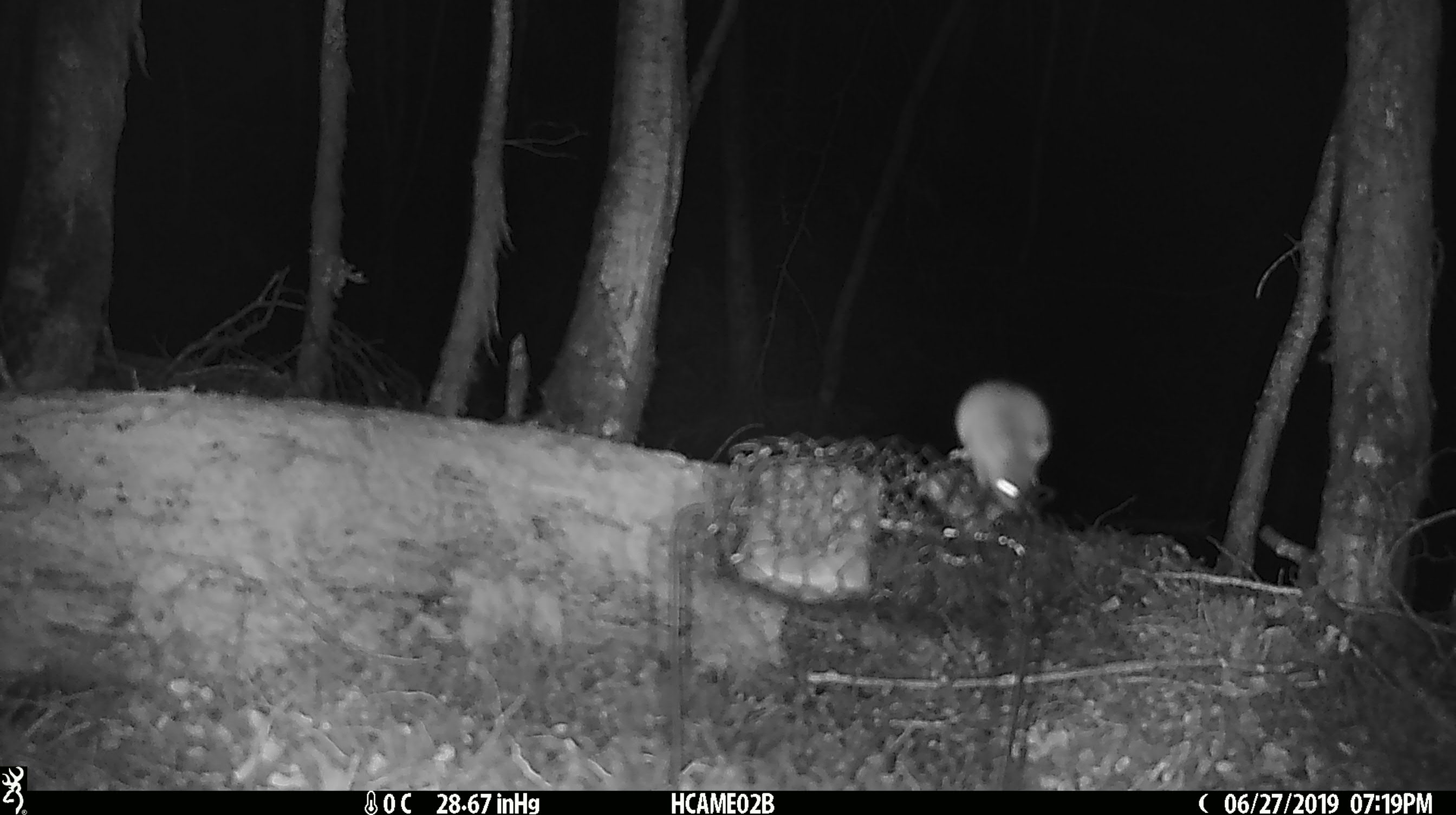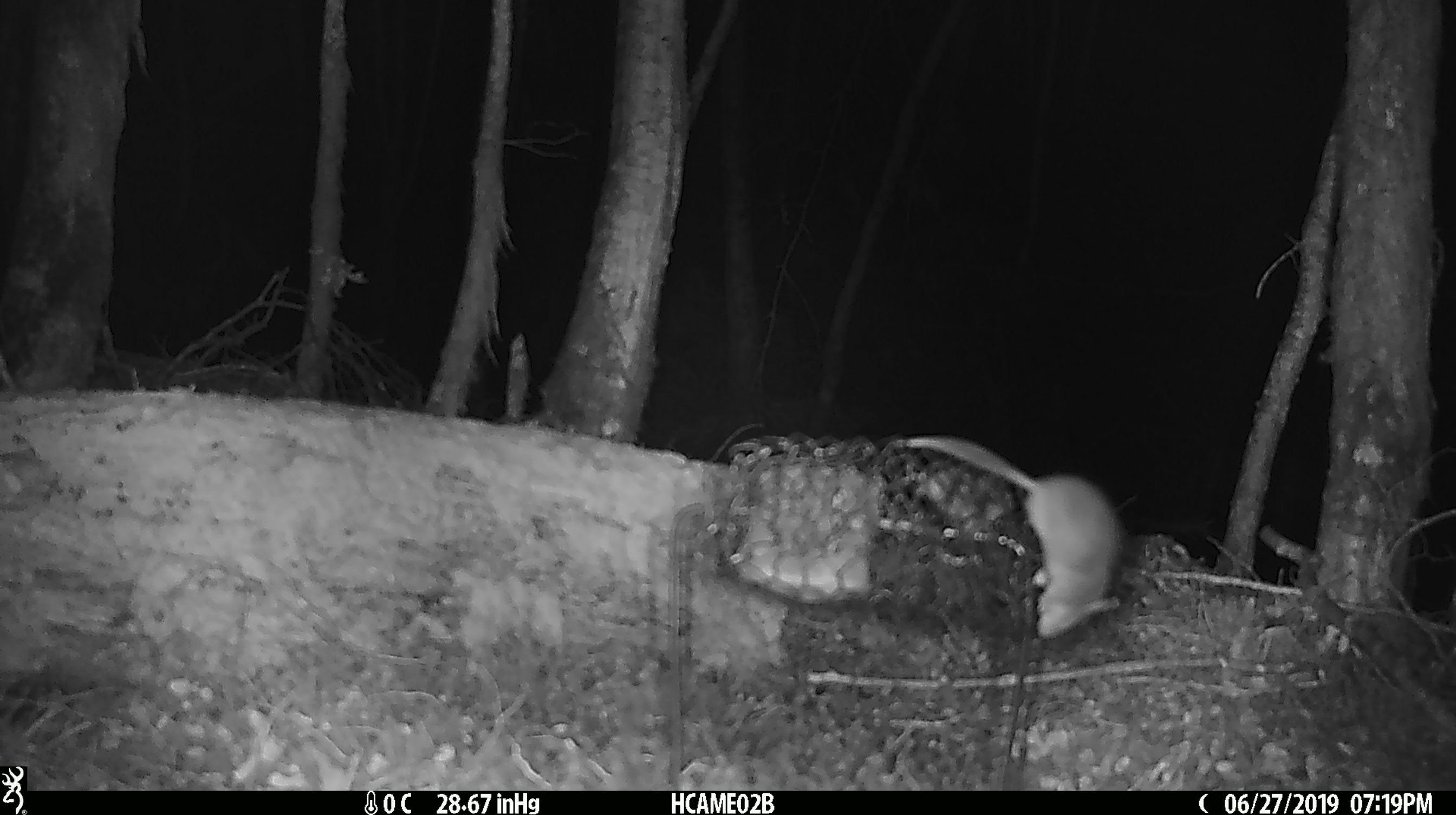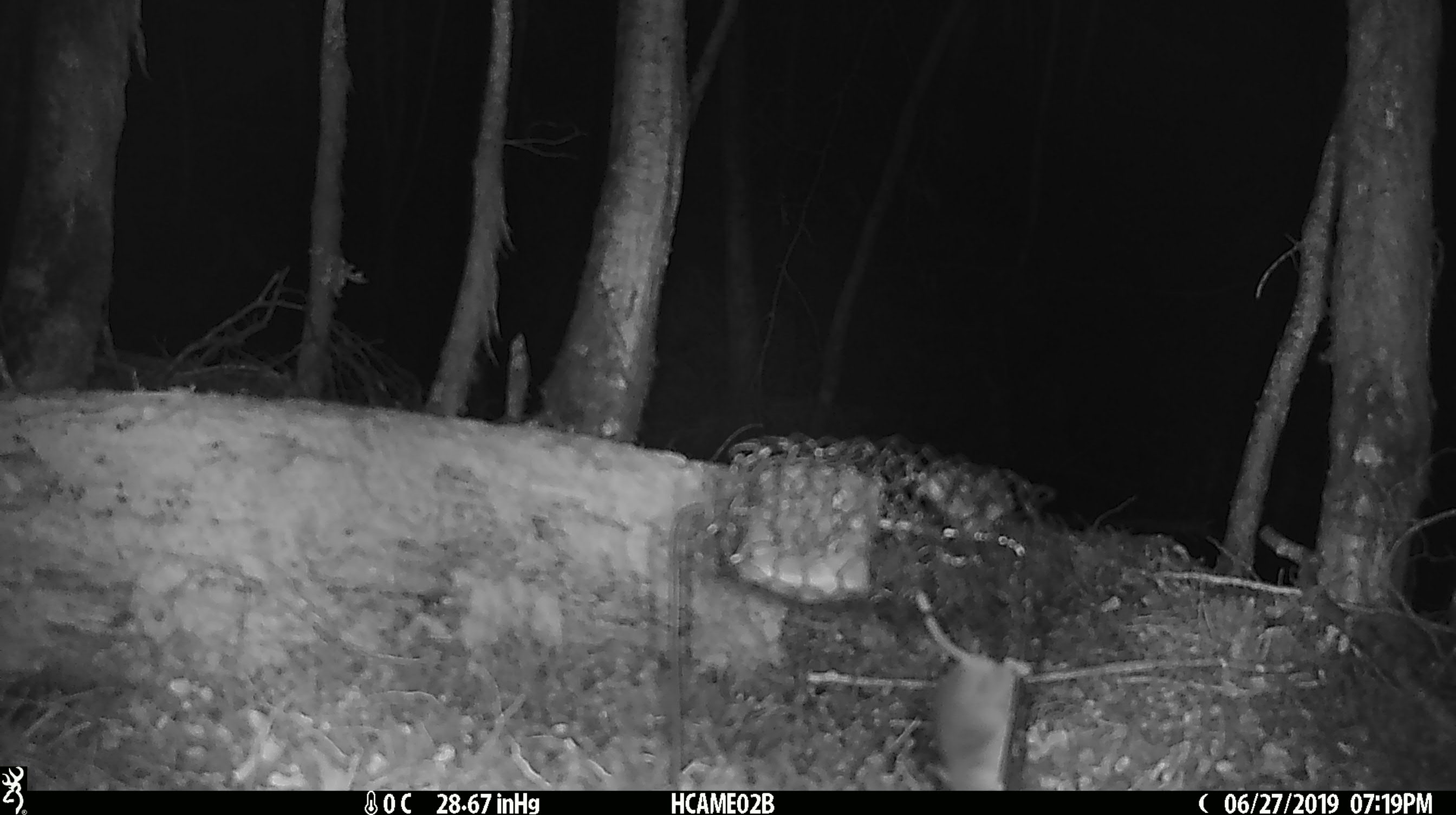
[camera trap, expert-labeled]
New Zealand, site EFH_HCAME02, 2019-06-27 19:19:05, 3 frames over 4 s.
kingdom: Animalia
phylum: Chordata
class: Mammalia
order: Rodentia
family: Muridae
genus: Mus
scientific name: Mus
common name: mouse